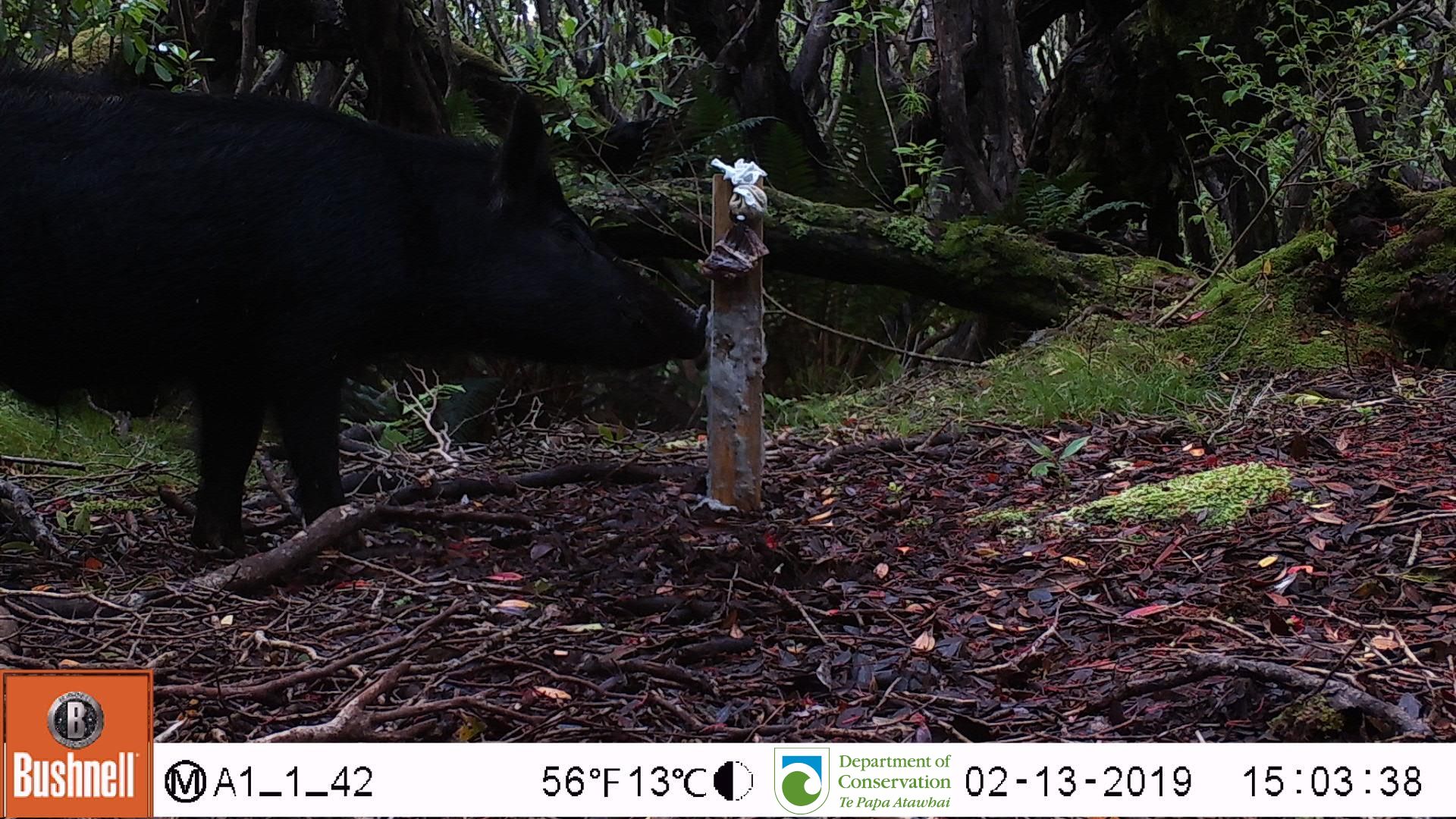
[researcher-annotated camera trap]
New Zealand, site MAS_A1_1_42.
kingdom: Animalia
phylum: Chordata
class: Mammalia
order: Artiodactyla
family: Suidae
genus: Sus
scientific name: Sus scrofa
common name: pig